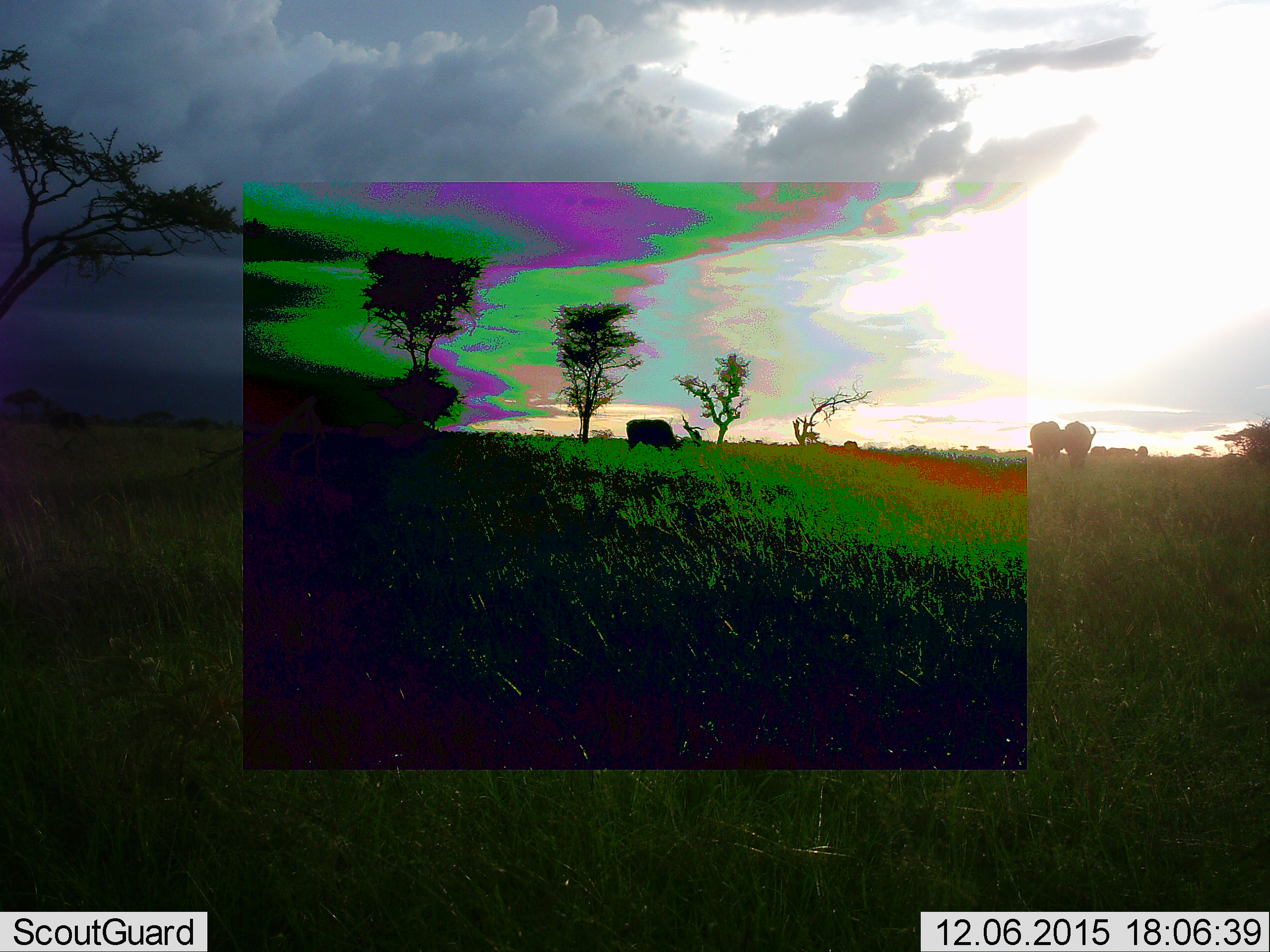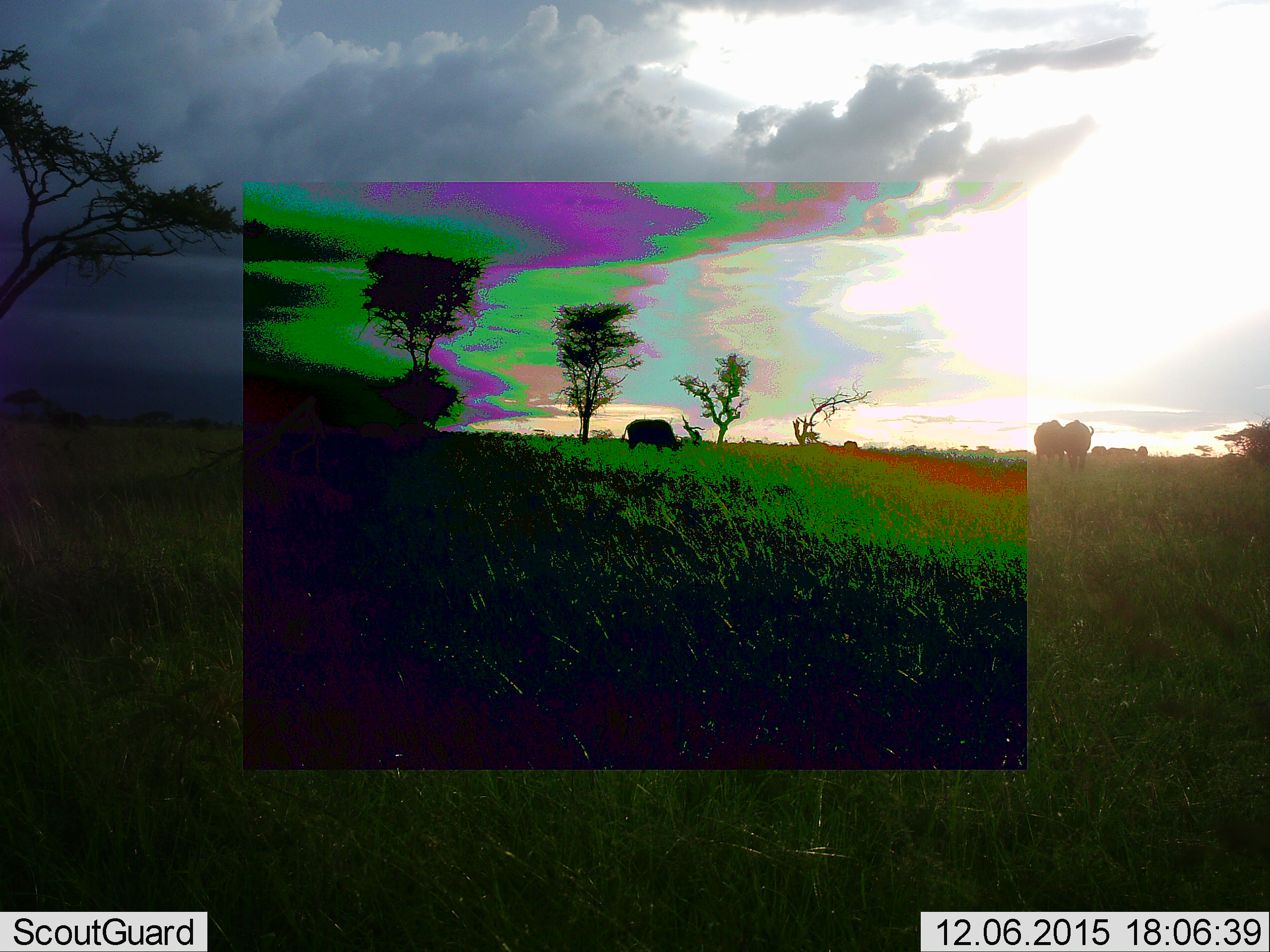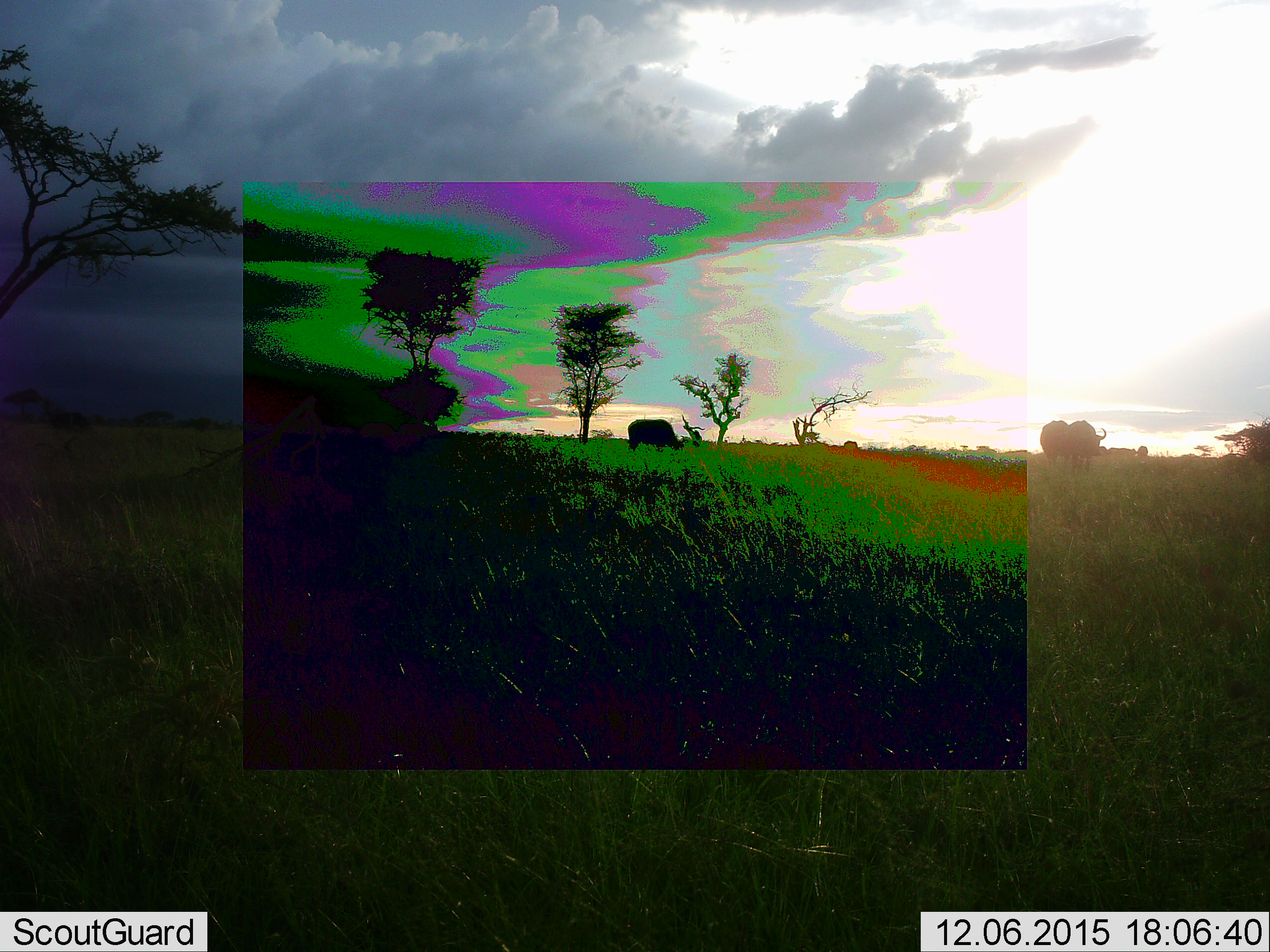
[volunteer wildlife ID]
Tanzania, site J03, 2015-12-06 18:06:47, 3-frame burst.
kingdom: Animalia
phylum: Chordata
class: Mammalia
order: Artiodactyla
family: Bovidae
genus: Syncerus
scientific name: Syncerus caffer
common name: cape buffalo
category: buffalo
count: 3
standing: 50%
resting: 0%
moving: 50%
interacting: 0%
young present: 10%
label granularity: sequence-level